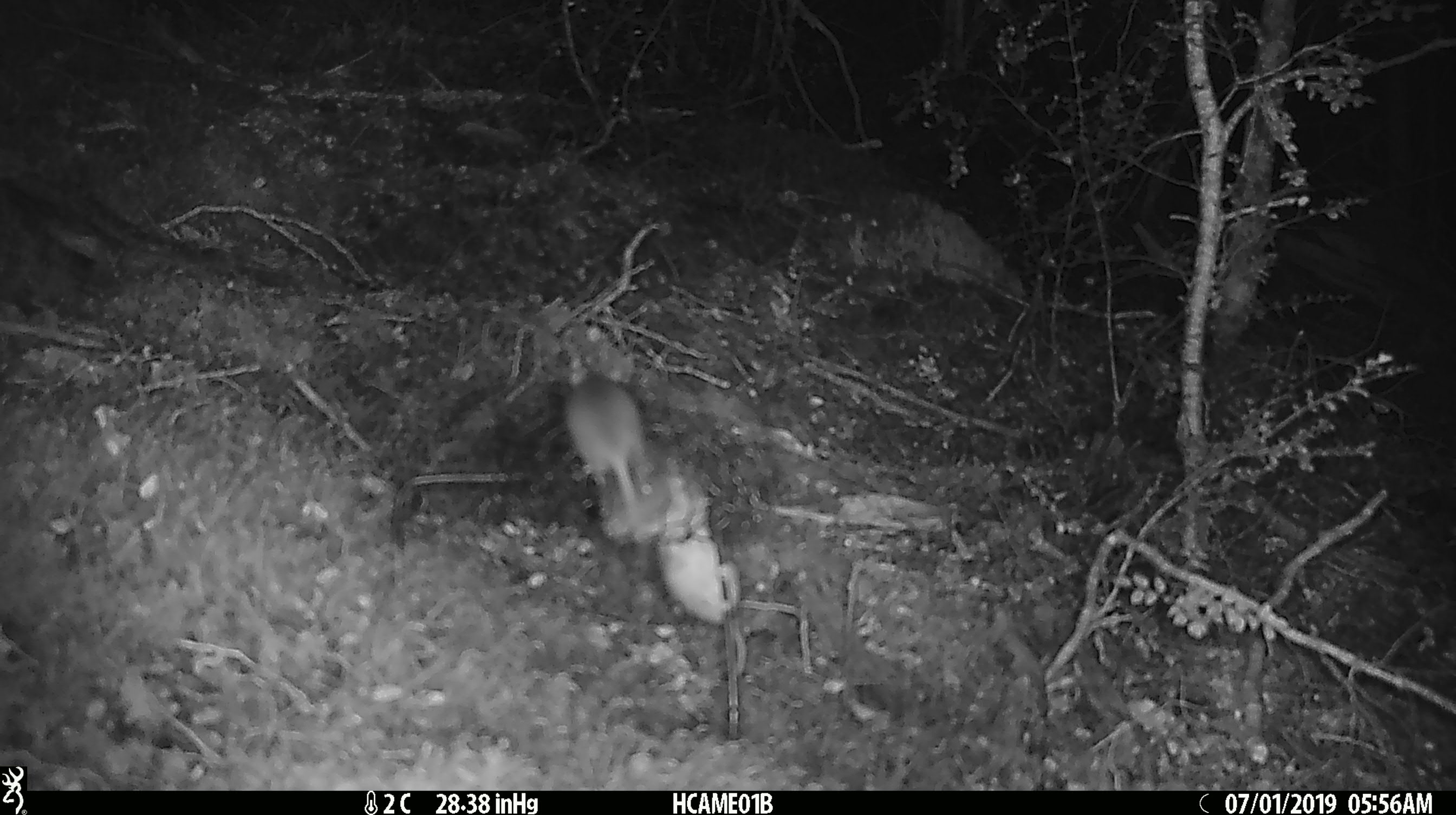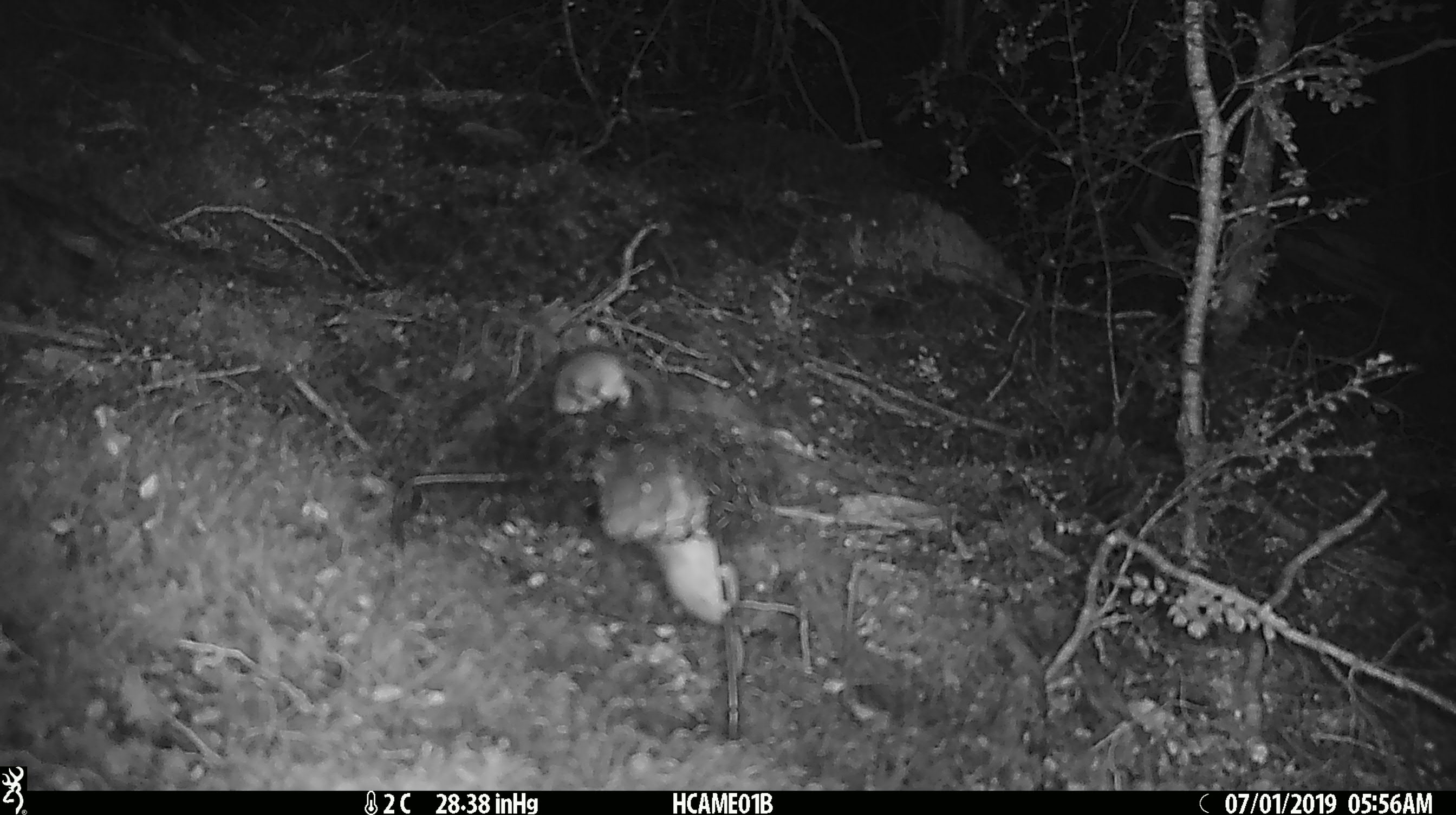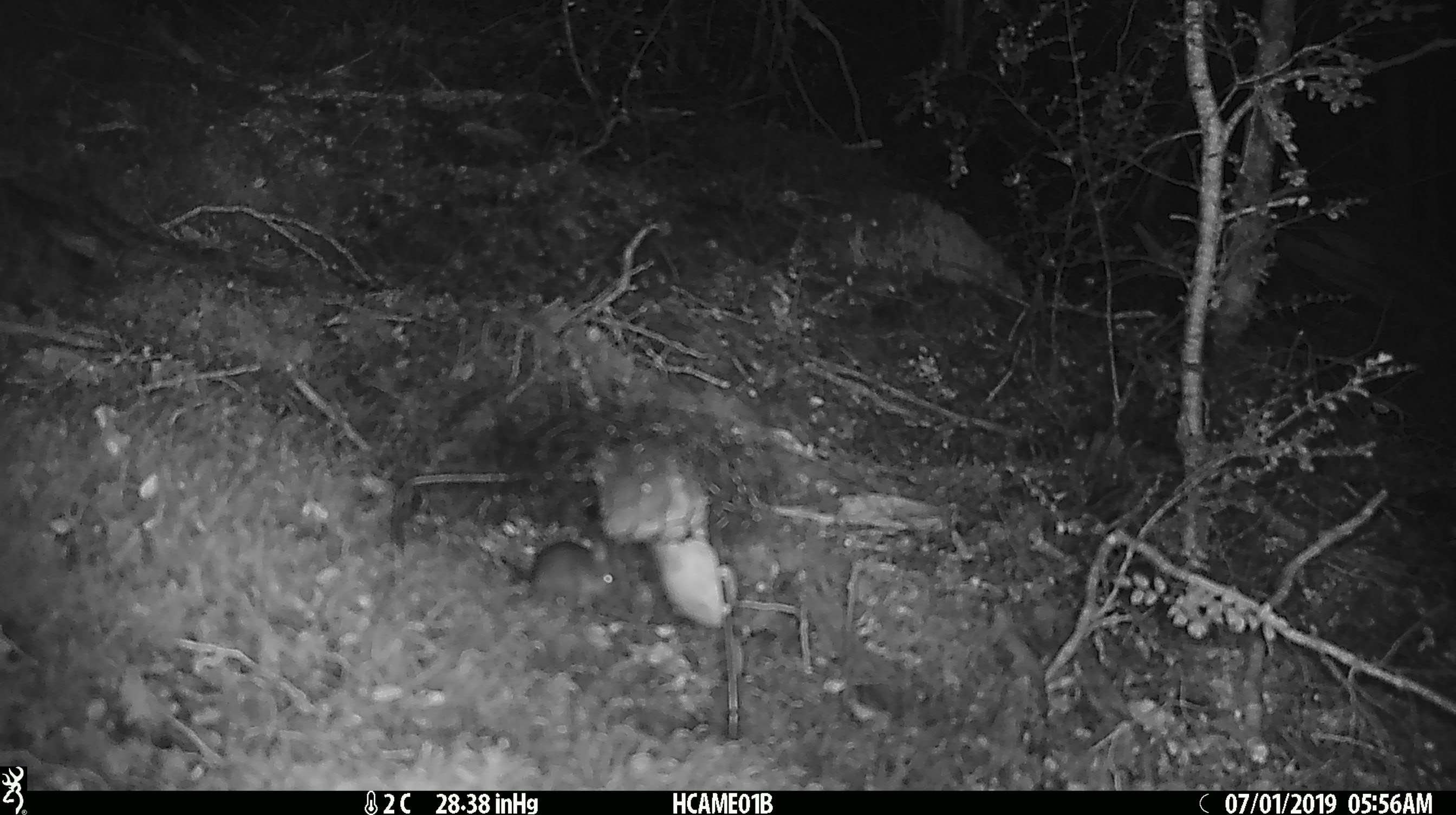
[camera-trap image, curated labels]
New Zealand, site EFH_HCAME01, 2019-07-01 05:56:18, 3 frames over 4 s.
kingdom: Animalia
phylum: Chordata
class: Mammalia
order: Rodentia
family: Muridae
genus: Mus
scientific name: Mus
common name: mouse